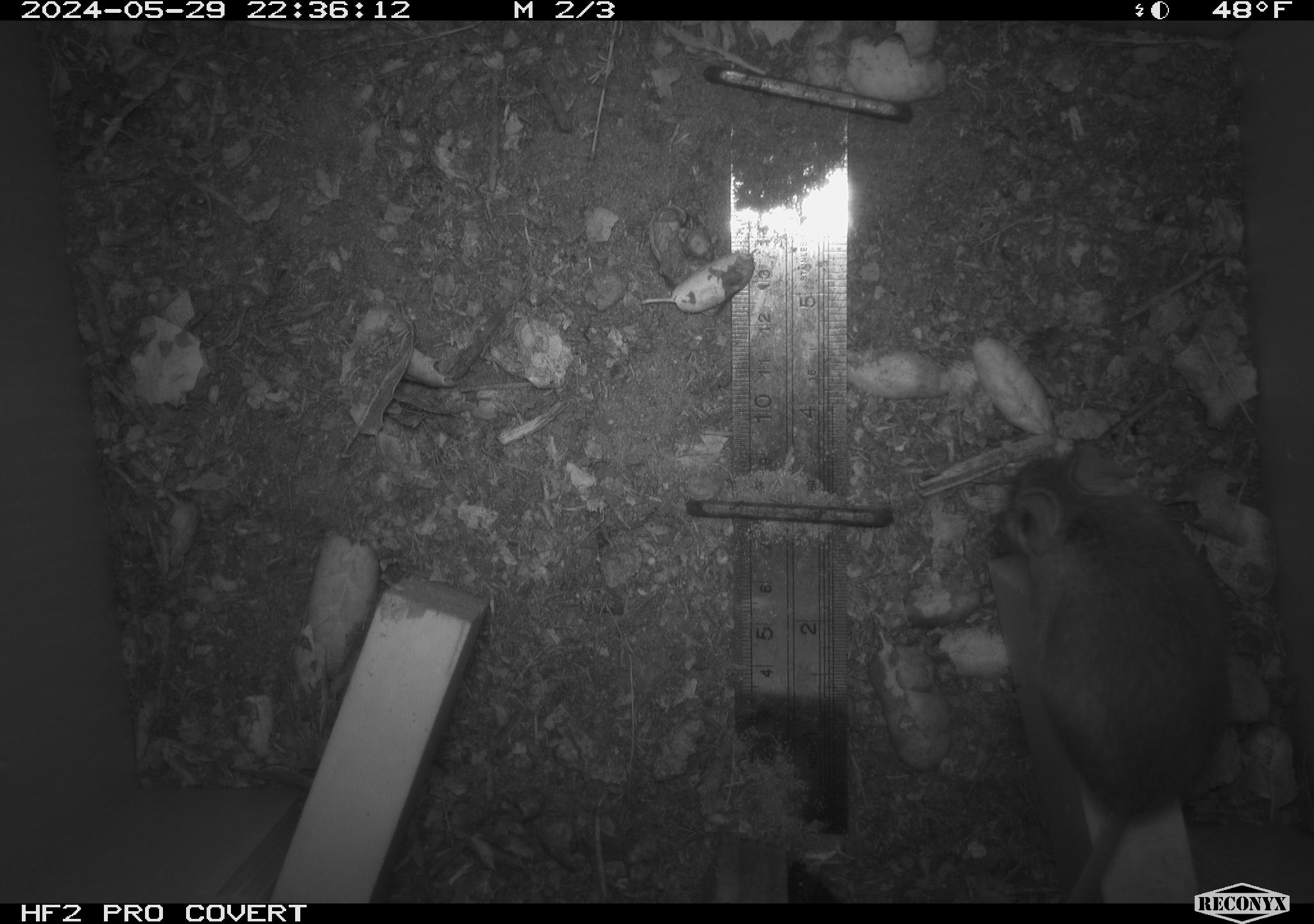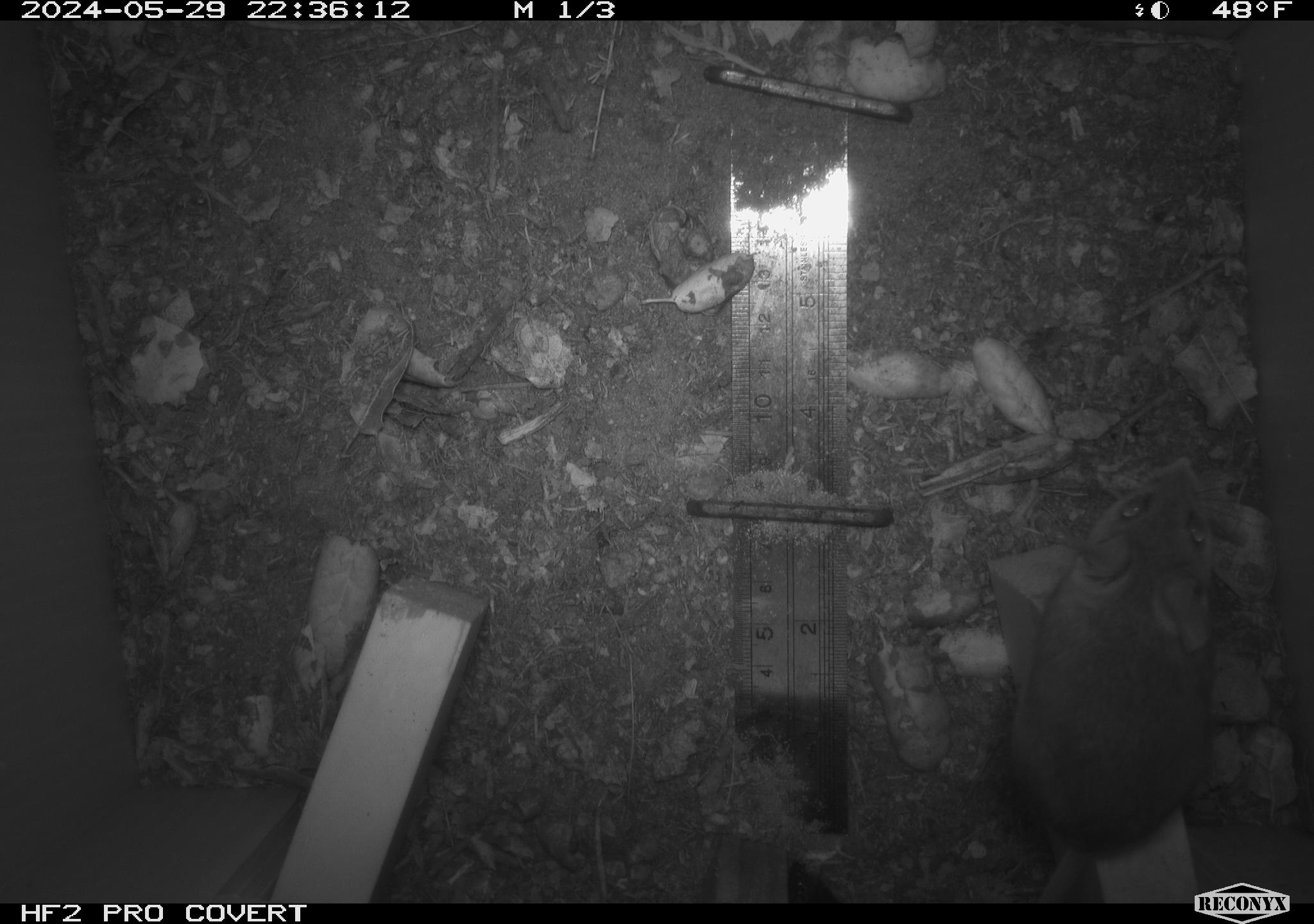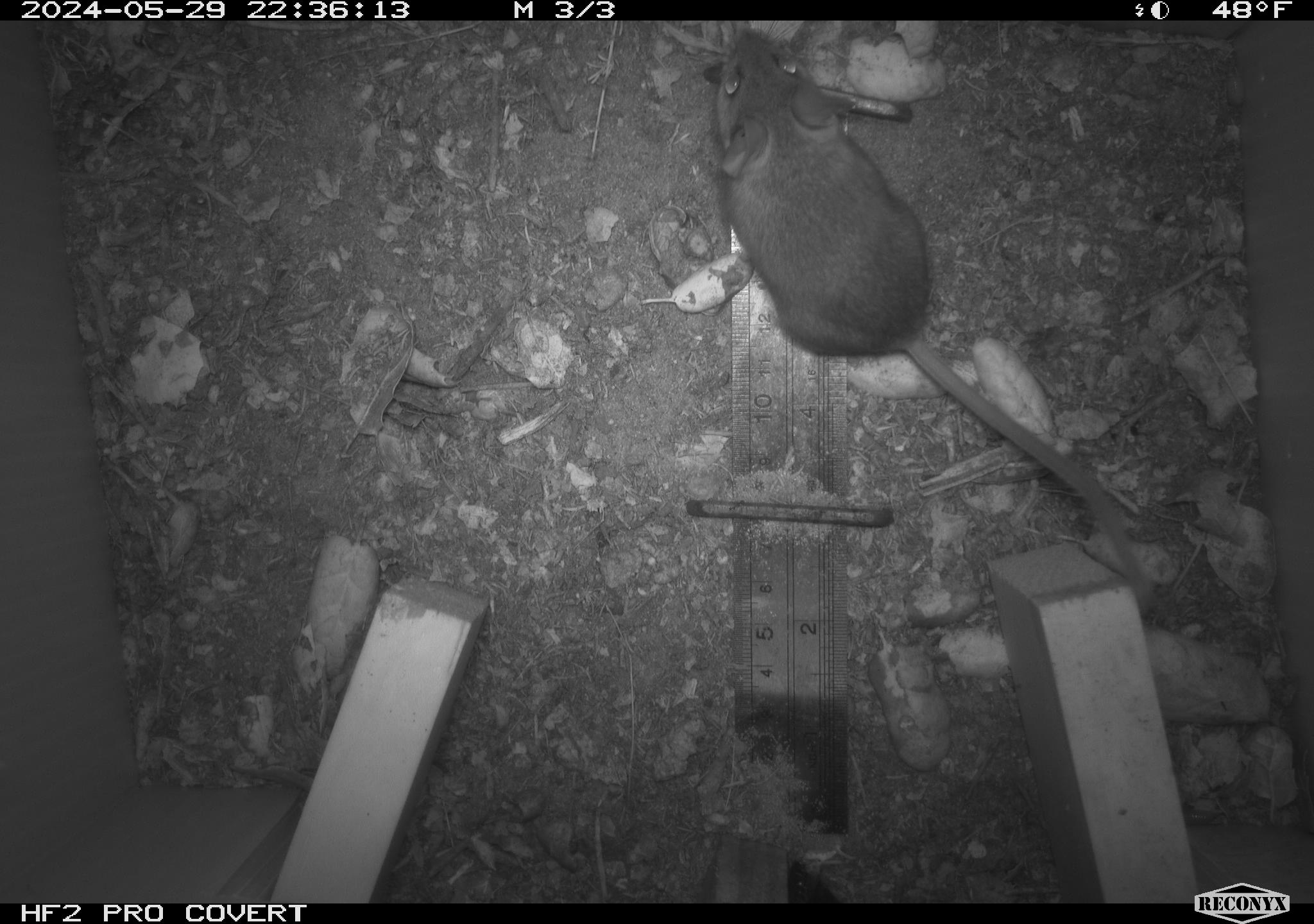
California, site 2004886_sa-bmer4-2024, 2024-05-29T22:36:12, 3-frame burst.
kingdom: Animalia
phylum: Chordata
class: Mammalia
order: Rodentia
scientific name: Rodentia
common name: mouse species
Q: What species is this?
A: Mouse species (Rodentia).